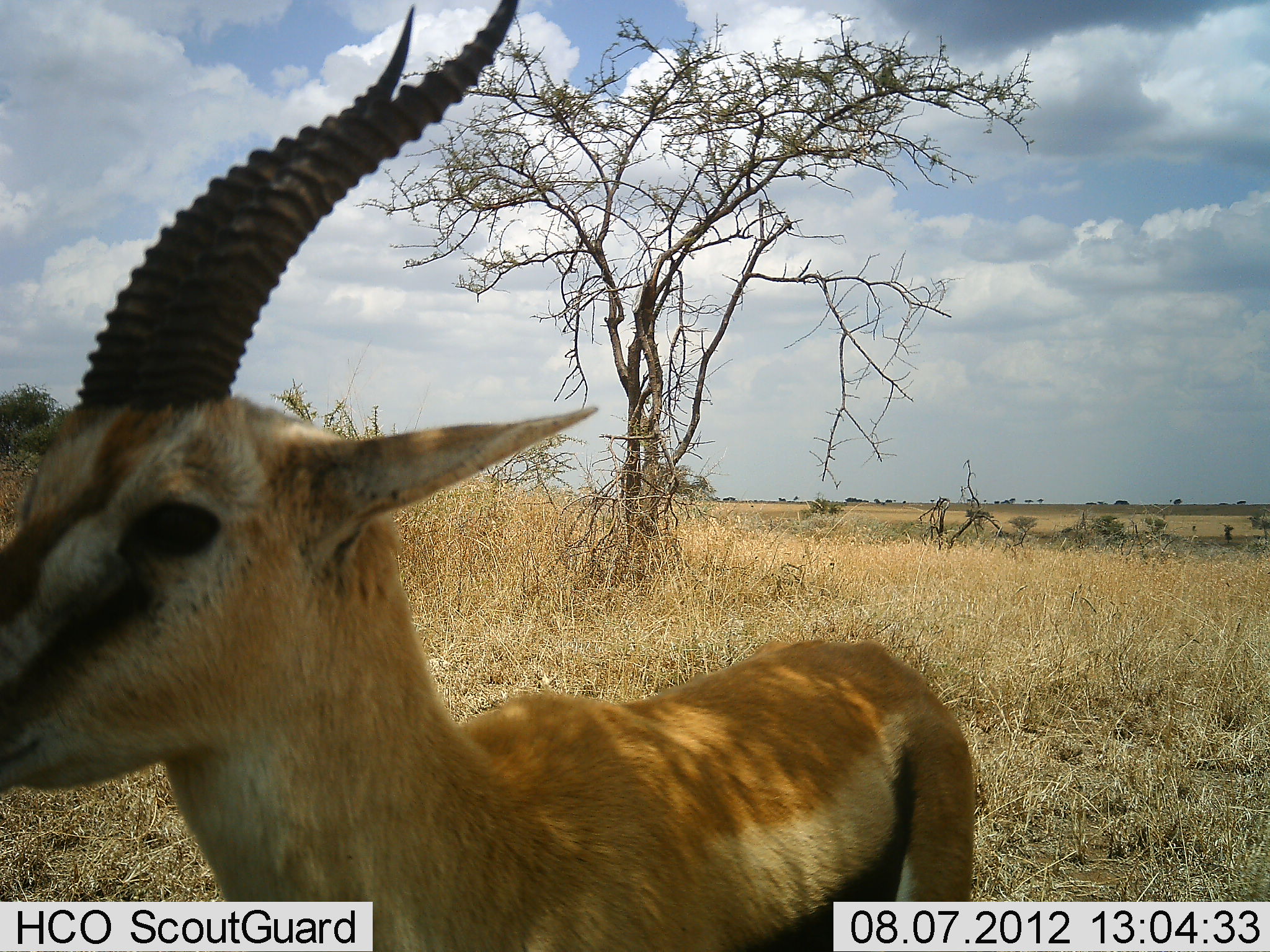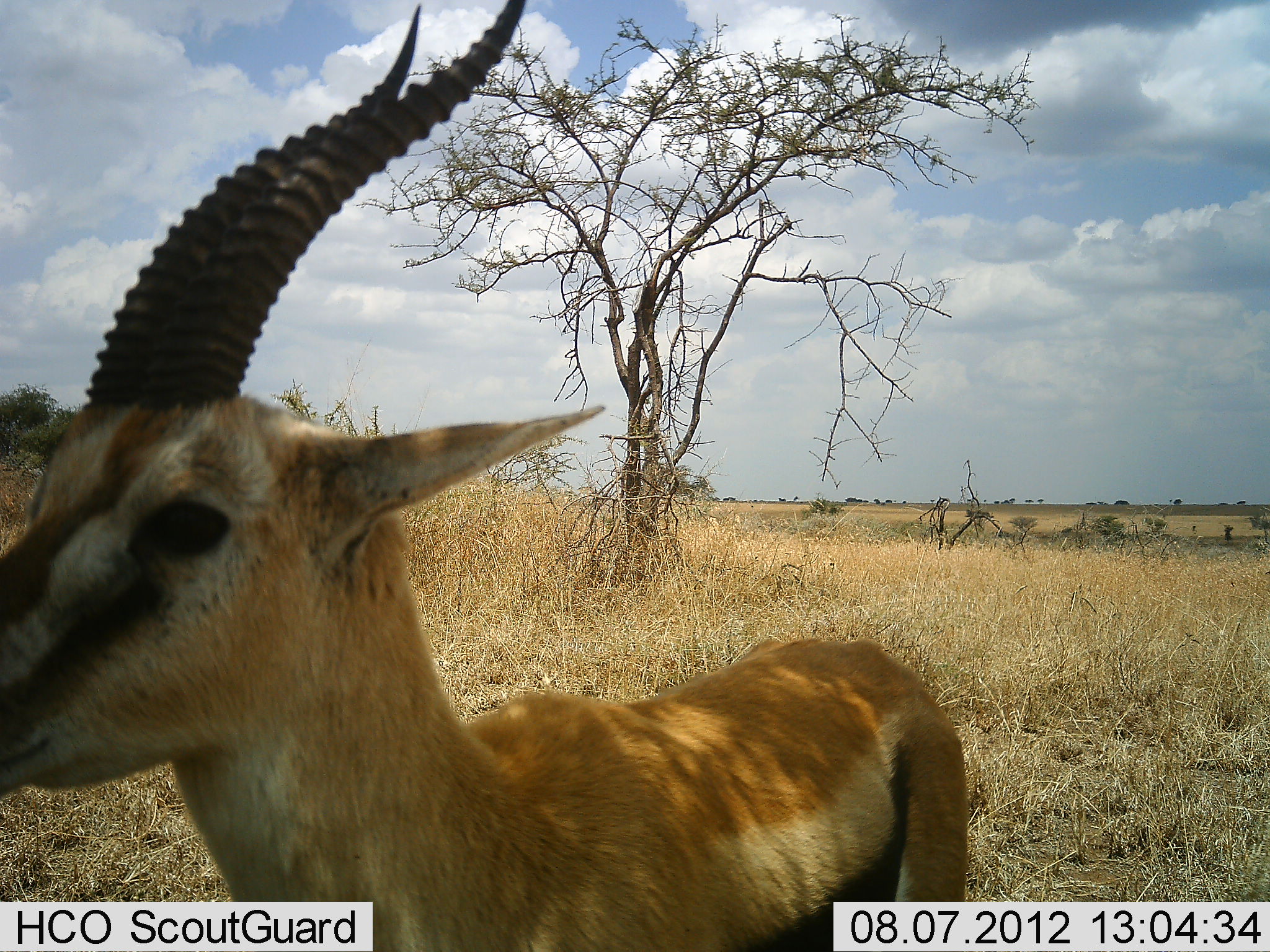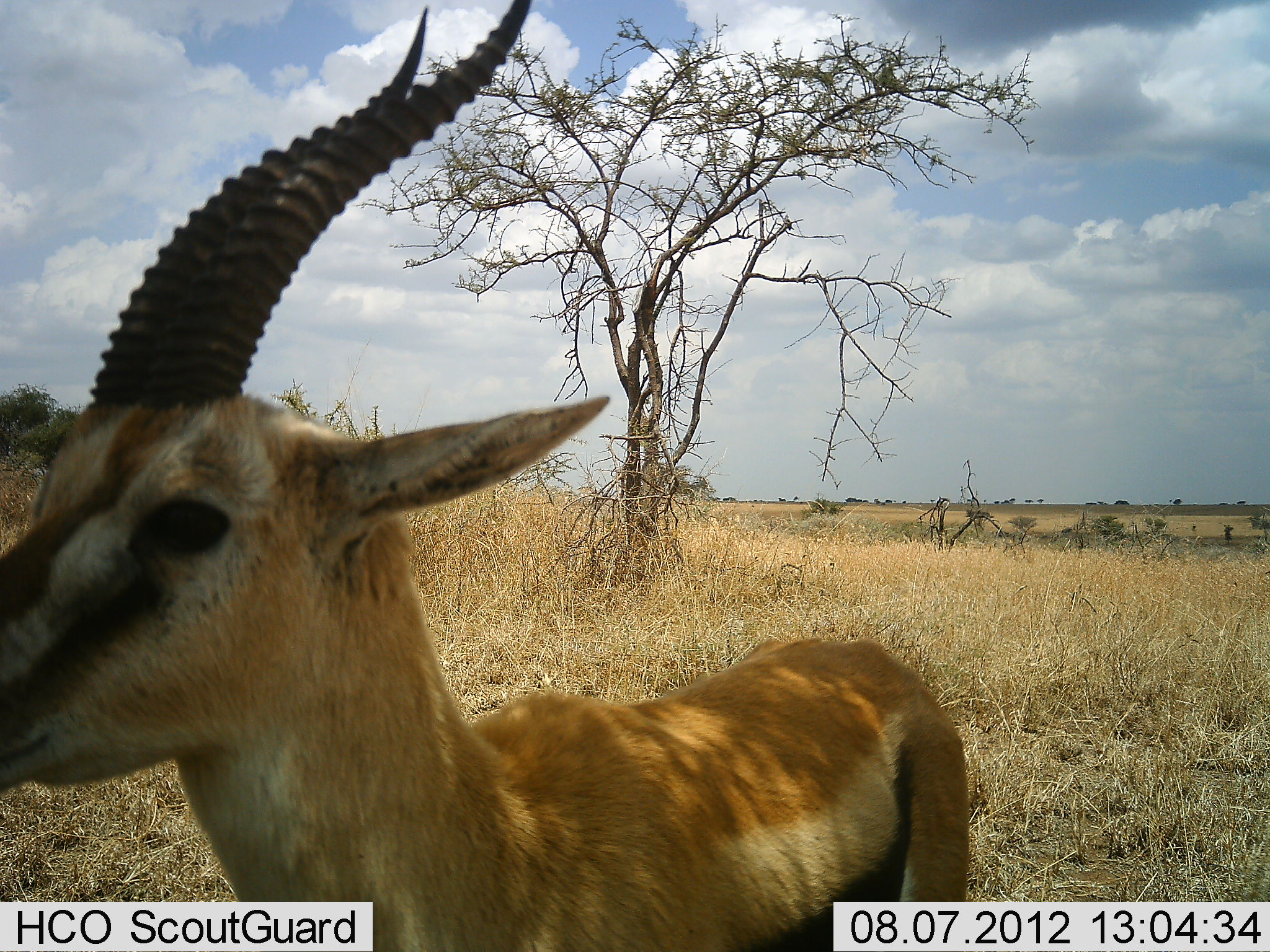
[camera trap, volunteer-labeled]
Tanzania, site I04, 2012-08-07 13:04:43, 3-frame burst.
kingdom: Animalia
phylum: Chordata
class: Mammalia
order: Artiodactyla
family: Bovidae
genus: Eudorcas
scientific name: Eudorcas thomsonii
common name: thomson's gazelle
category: gazellethomsons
Gazellethomsons (thomson's gazelle) (Eudorcas thomsonii), count 1. Behavior (volunteer vote fractions): standing 90%, resting 0%, moving 10%, interacting 0%. Young present (vote fraction): 0%. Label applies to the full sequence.